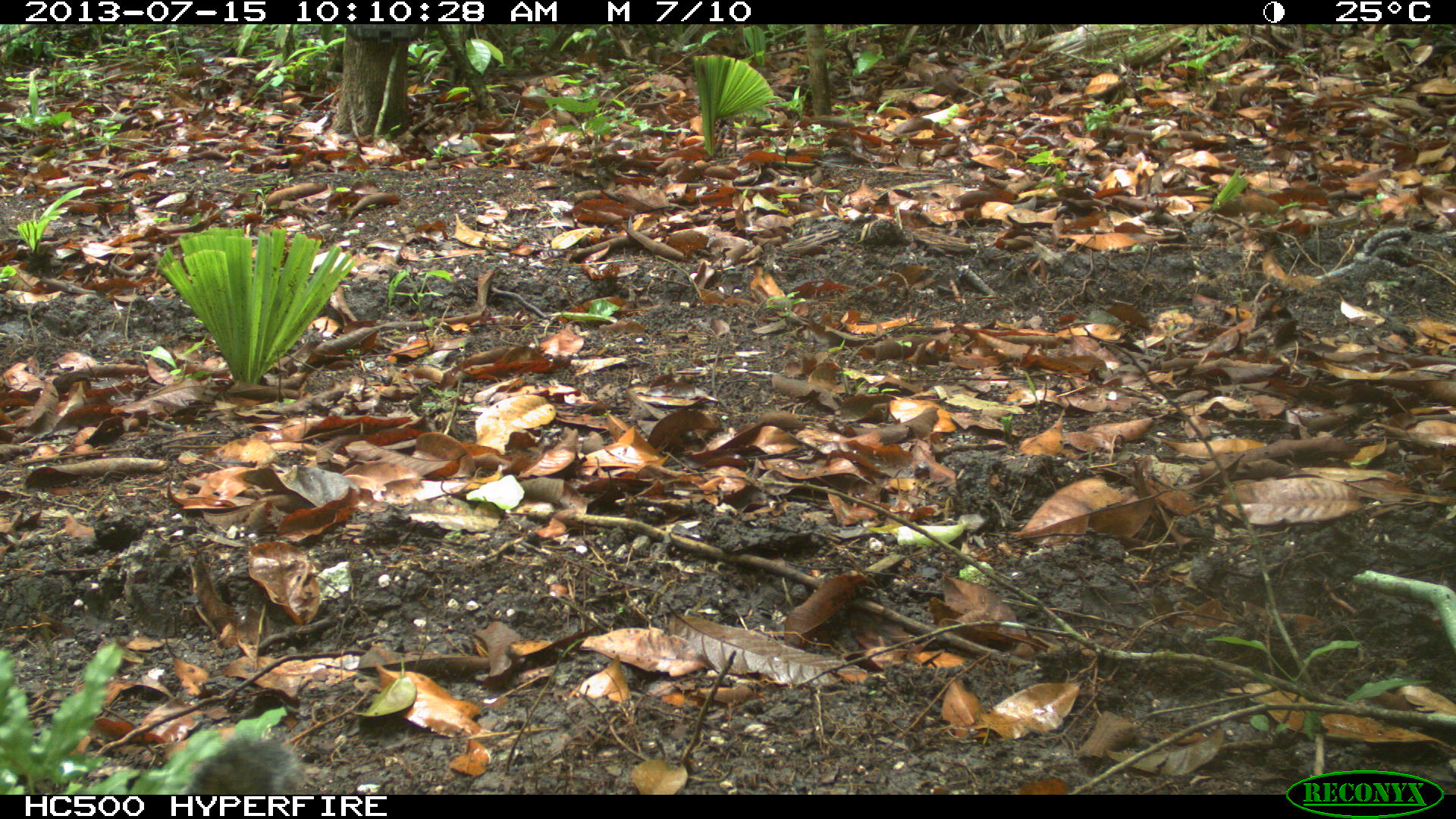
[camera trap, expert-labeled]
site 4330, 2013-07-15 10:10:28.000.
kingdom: Animalia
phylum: Chordata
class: Mammalia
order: Rodentia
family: Sciuridae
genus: Sciurus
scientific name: Sciurus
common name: squirrel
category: sciurus sp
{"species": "sciurus sp (squirrel) (Sciurus)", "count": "1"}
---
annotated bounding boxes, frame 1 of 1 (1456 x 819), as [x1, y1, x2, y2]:
sciurus sp: [182, 723, 312, 794]